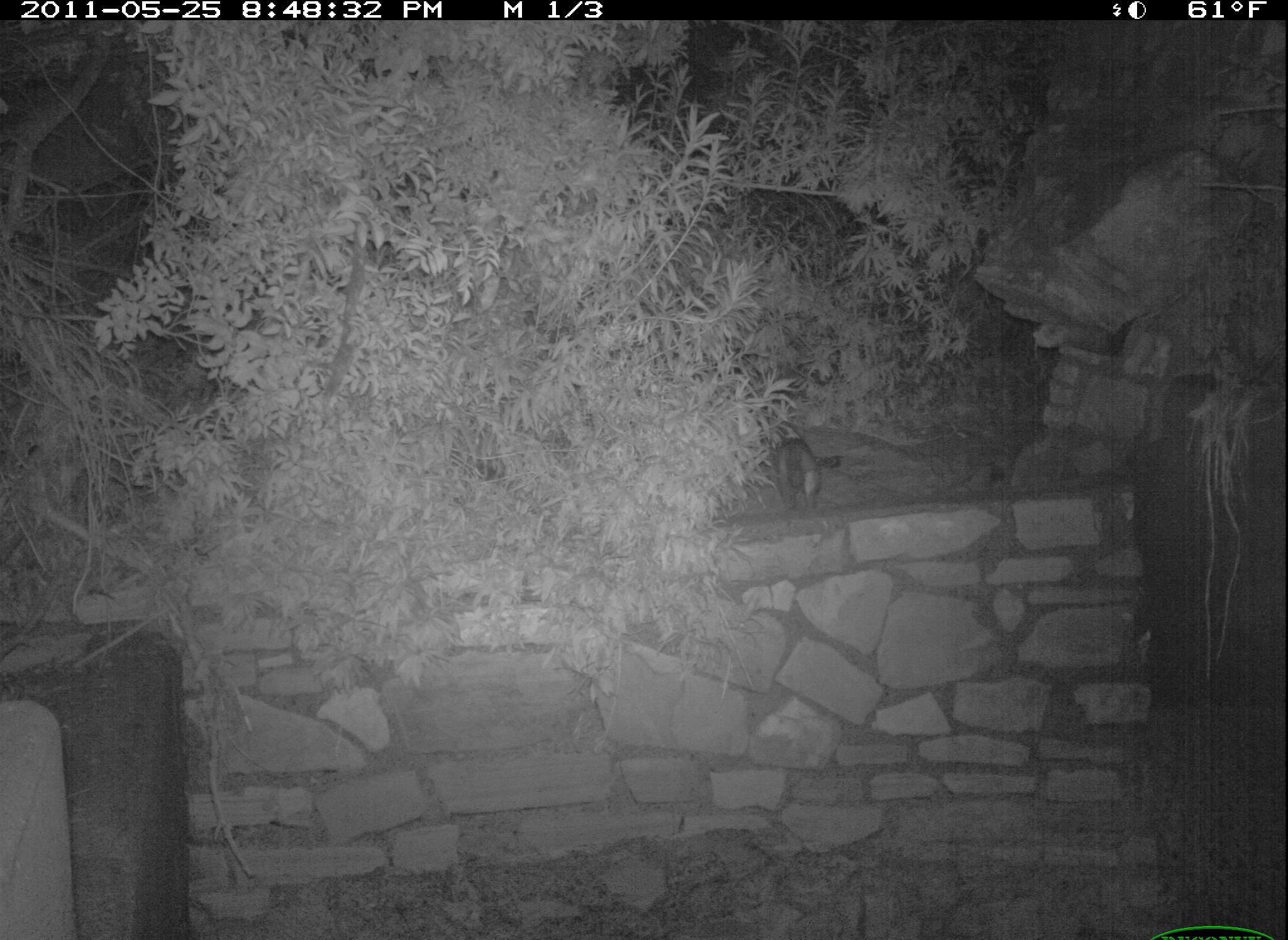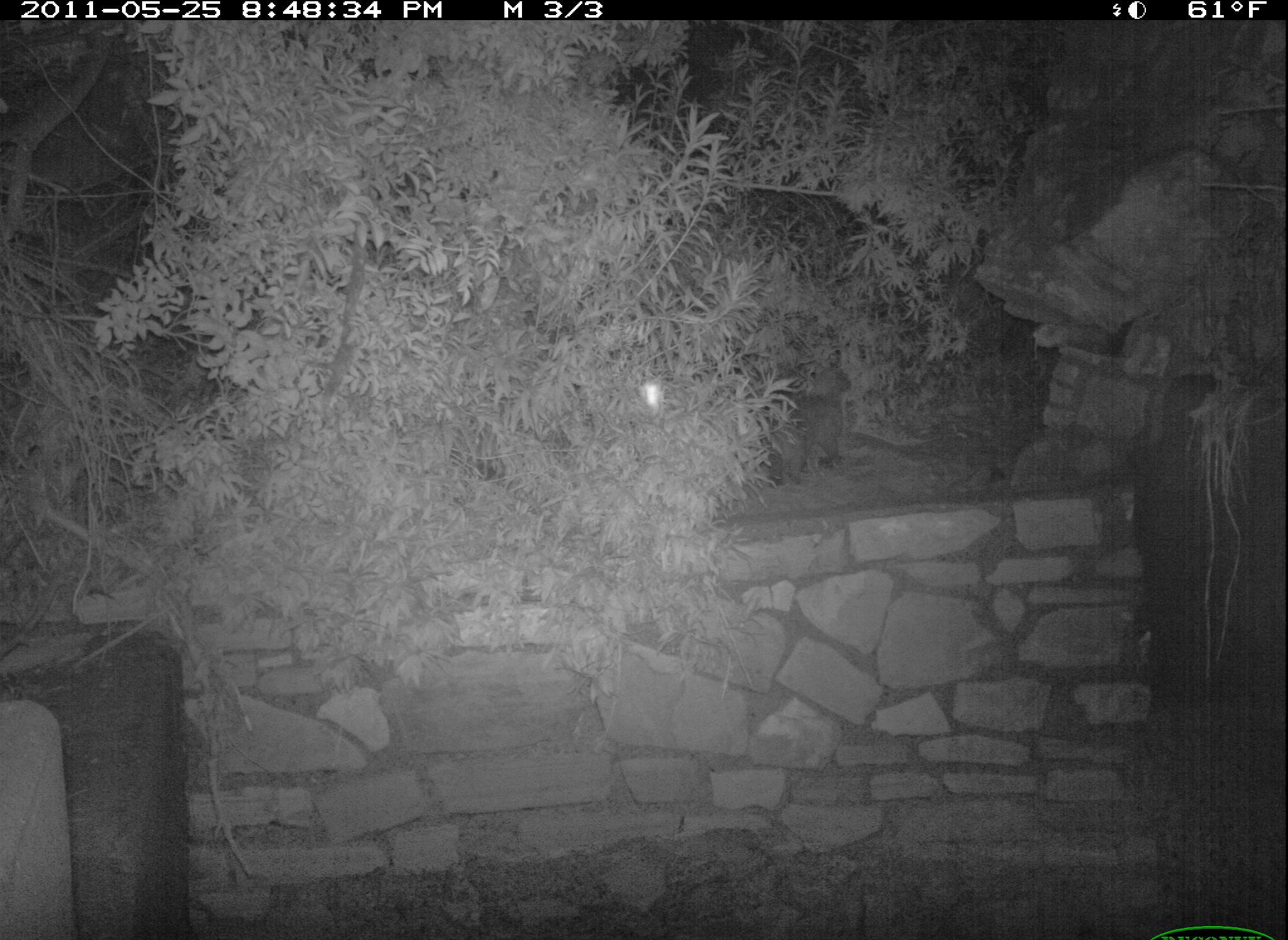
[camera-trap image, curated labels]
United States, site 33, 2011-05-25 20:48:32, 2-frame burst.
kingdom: Animalia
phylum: Chordata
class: Mammalia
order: Carnivora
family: Felidae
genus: Felis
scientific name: Felis catus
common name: cat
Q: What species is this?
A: Cat (Felis catus).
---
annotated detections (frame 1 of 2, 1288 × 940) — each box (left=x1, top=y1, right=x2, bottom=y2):
cat: (left=752, top=409, right=850, bottom=536)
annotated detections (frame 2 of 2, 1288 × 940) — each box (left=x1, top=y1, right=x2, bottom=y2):
cat: (left=734, top=338, right=866, bottom=477)